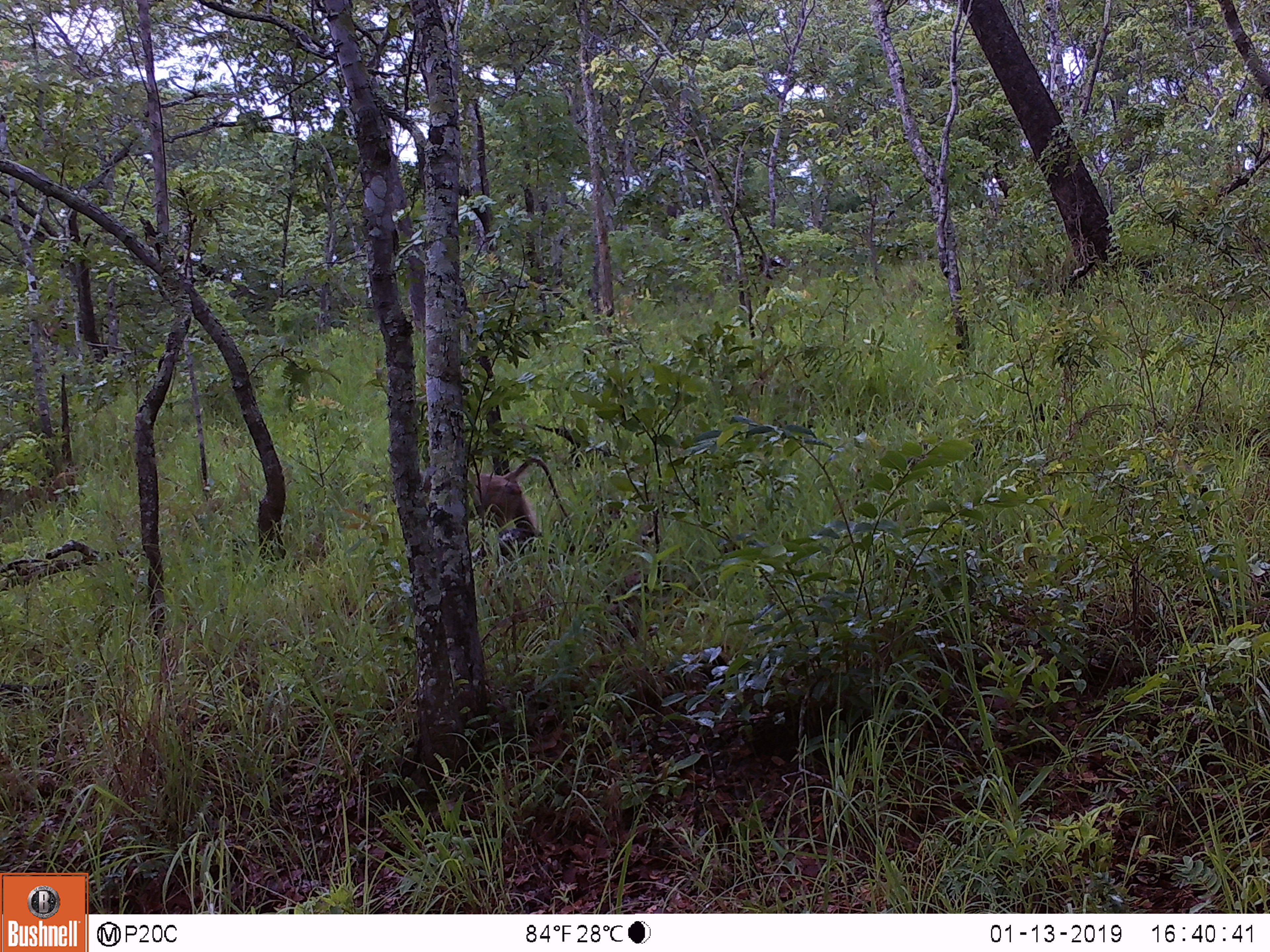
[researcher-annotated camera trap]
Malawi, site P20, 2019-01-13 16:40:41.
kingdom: Animalia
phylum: Chordata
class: Mammalia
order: Primates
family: Cercopithecidae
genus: Papio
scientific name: Papio cynocephalus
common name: yellow baboon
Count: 1.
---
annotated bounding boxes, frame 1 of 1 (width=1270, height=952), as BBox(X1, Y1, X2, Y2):
yellow baboon: BBox(421, 443, 581, 570)